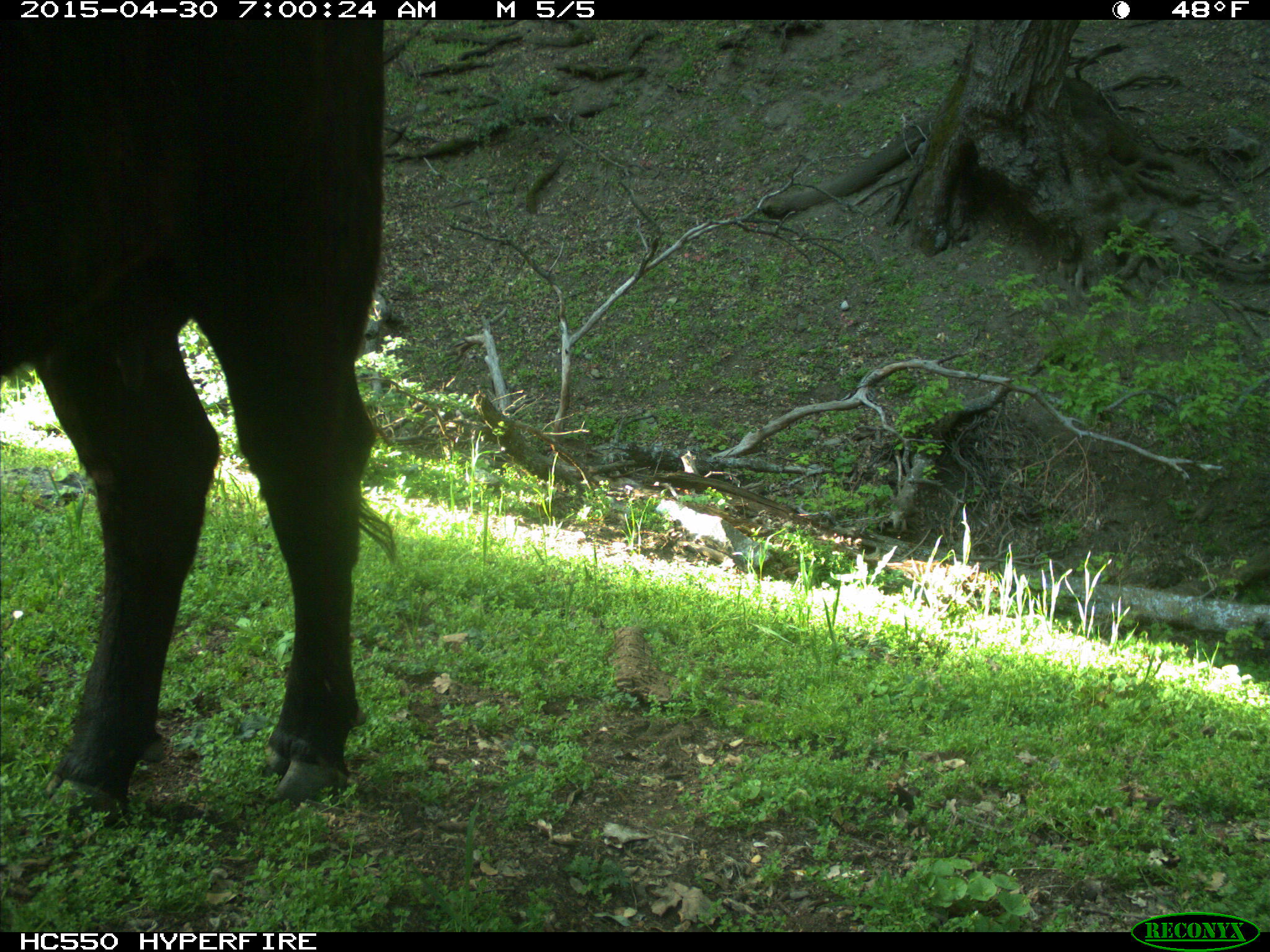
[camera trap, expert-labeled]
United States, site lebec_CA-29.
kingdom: Animalia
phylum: Chordata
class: Mammalia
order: Artiodactyla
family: Bovidae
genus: Bos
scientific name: Bos taurus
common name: domestic cow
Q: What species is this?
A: Bos taurus (domestic cow).